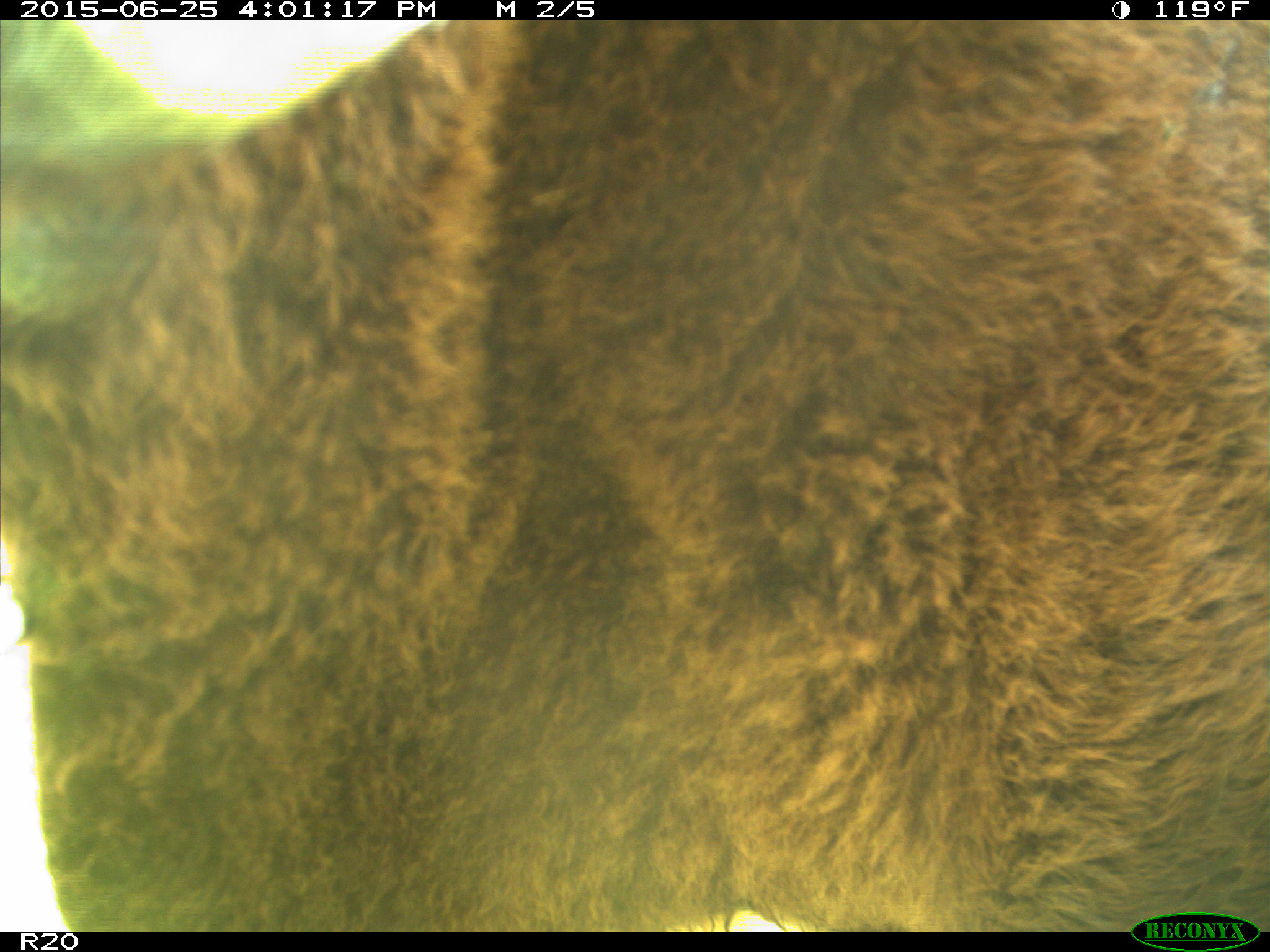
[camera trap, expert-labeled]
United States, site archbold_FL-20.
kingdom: Animalia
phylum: Chordata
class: Mammalia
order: Artiodactyla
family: Bovidae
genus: Bos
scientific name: Bos taurus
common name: domestic cow